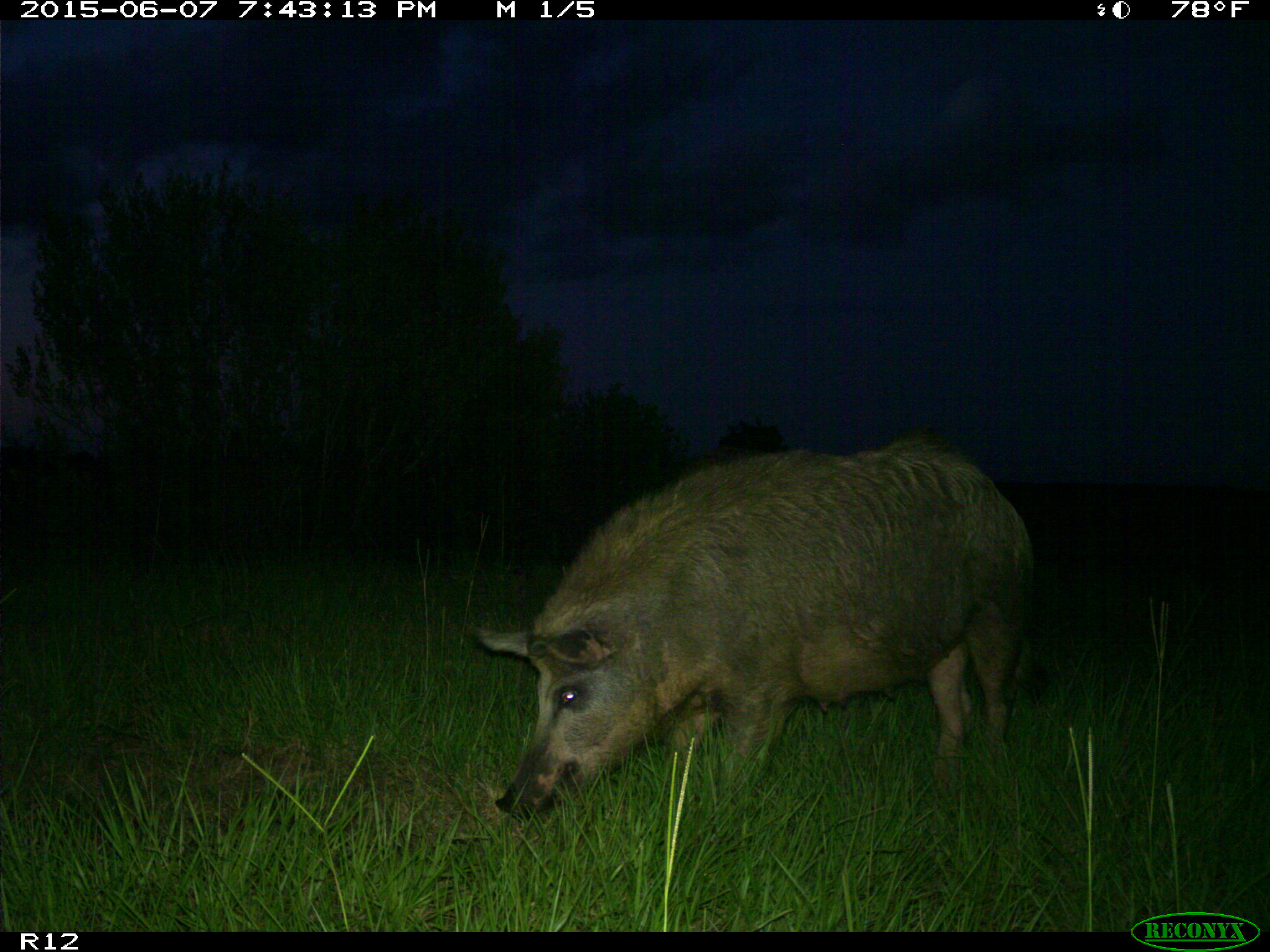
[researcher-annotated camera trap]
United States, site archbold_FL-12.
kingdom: Animalia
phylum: Chordata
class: Mammalia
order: Artiodactyla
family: Suidae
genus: Sus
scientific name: Sus scrofa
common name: wild boar